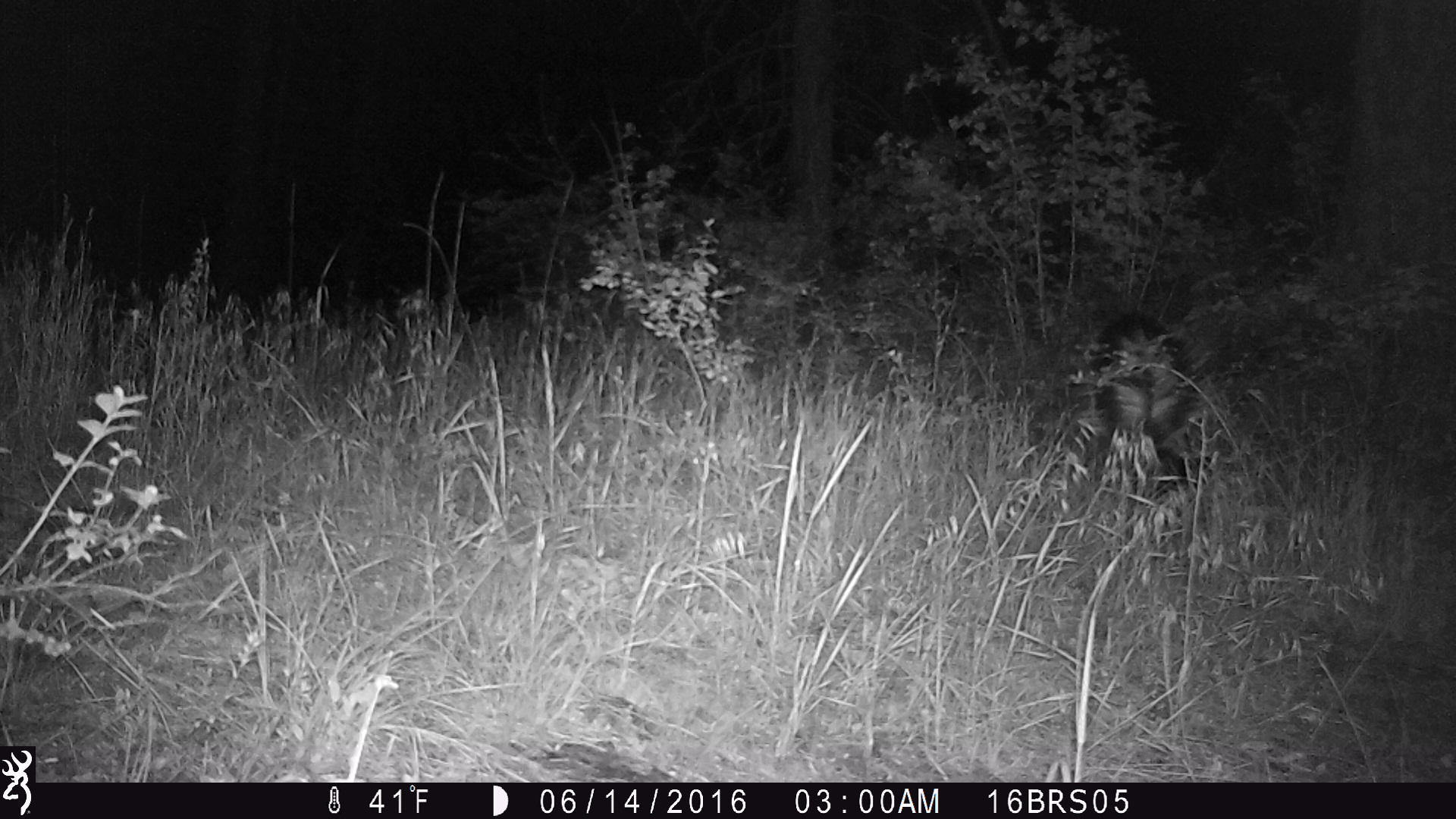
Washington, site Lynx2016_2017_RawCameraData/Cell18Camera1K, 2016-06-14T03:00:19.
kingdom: Animalia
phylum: Chordata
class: Mammalia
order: Carnivora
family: Mephitidae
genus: Mephitis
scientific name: Mephitis mephitis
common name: striped skunk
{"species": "Mephitis mephitis (striped skunk)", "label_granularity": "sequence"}